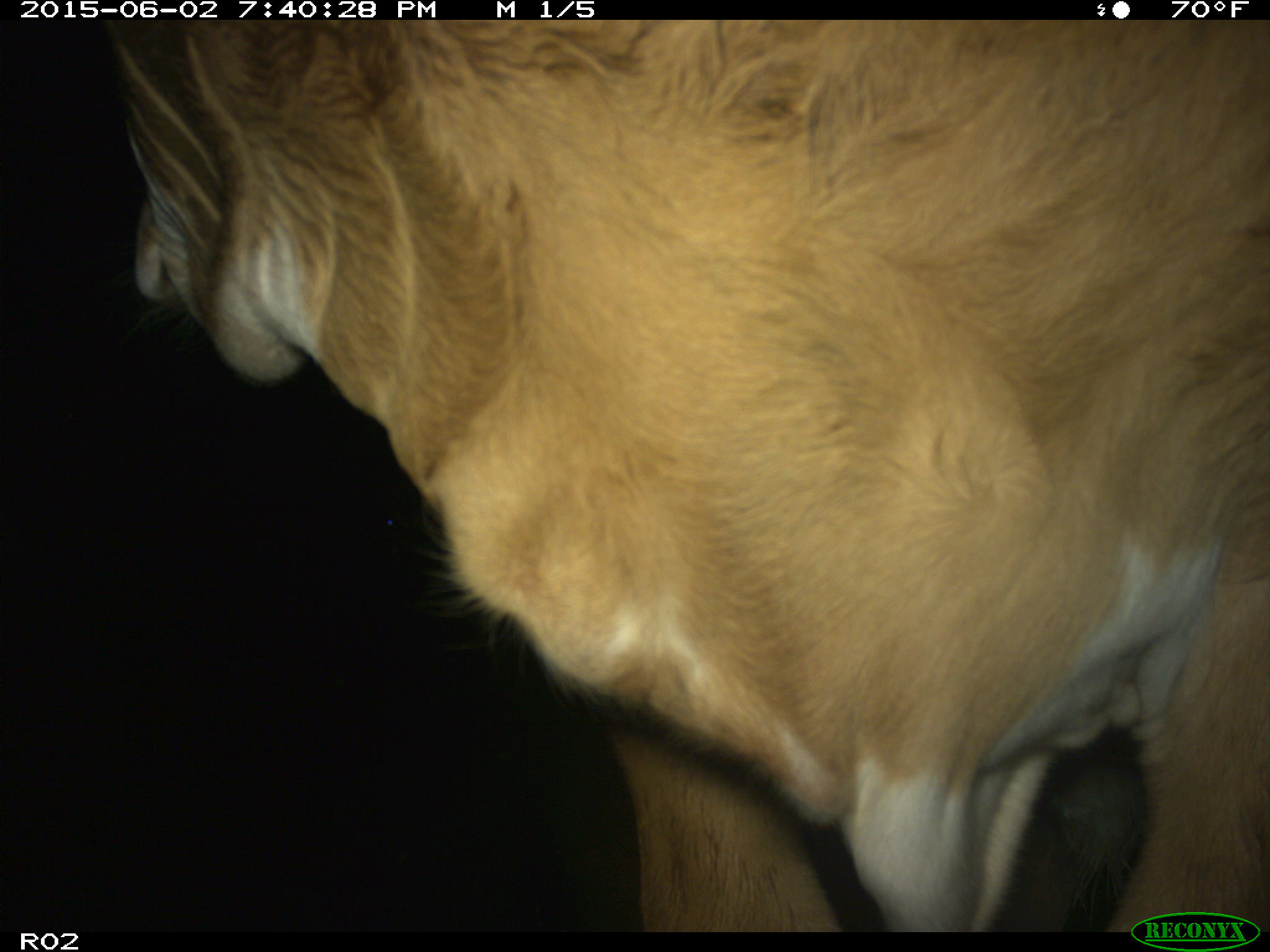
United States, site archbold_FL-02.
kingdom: Animalia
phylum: Chordata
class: Mammalia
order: Artiodactyla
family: Bovidae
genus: Bos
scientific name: Bos taurus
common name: domestic cow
Bos taurus (domestic cow).